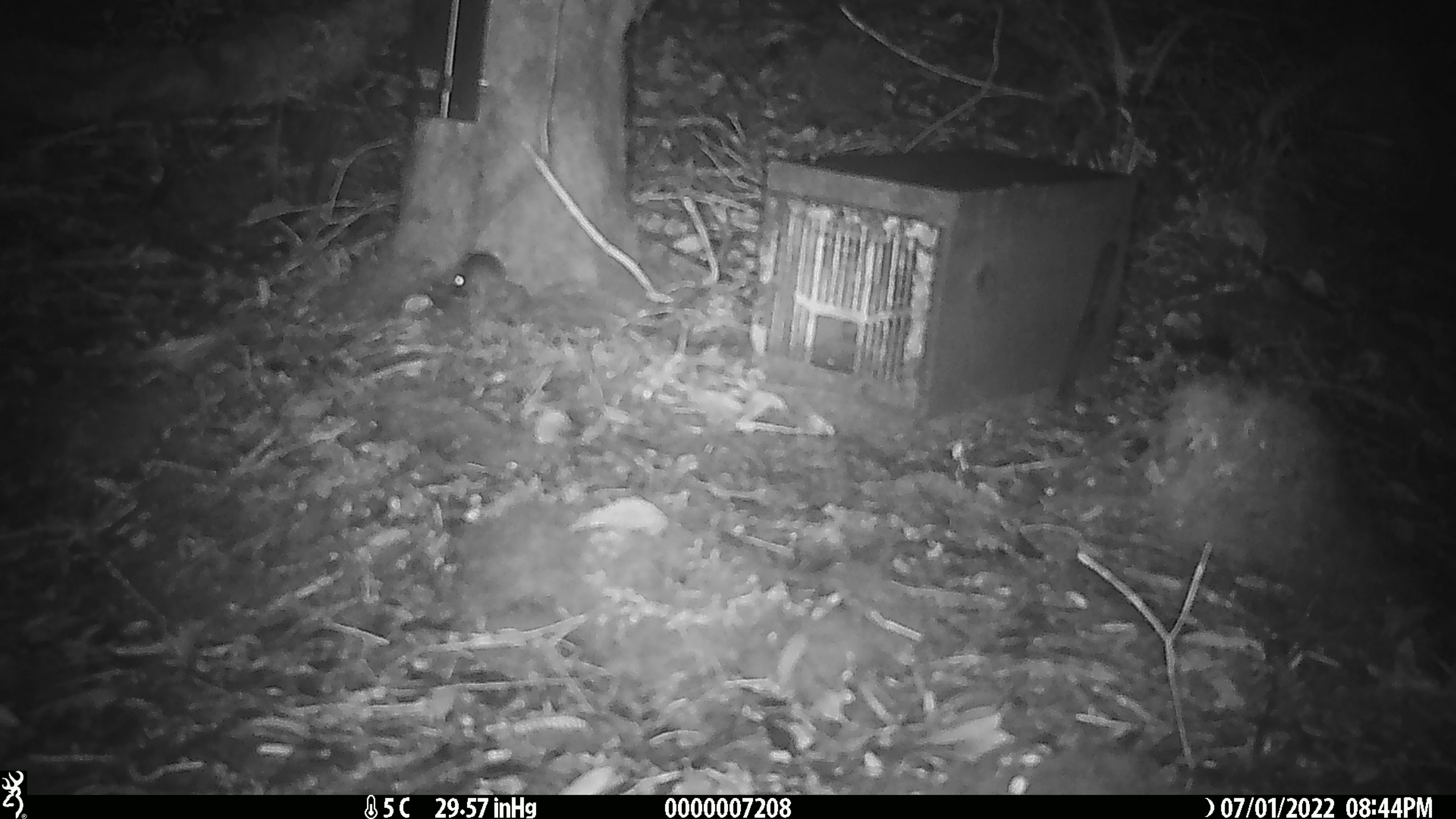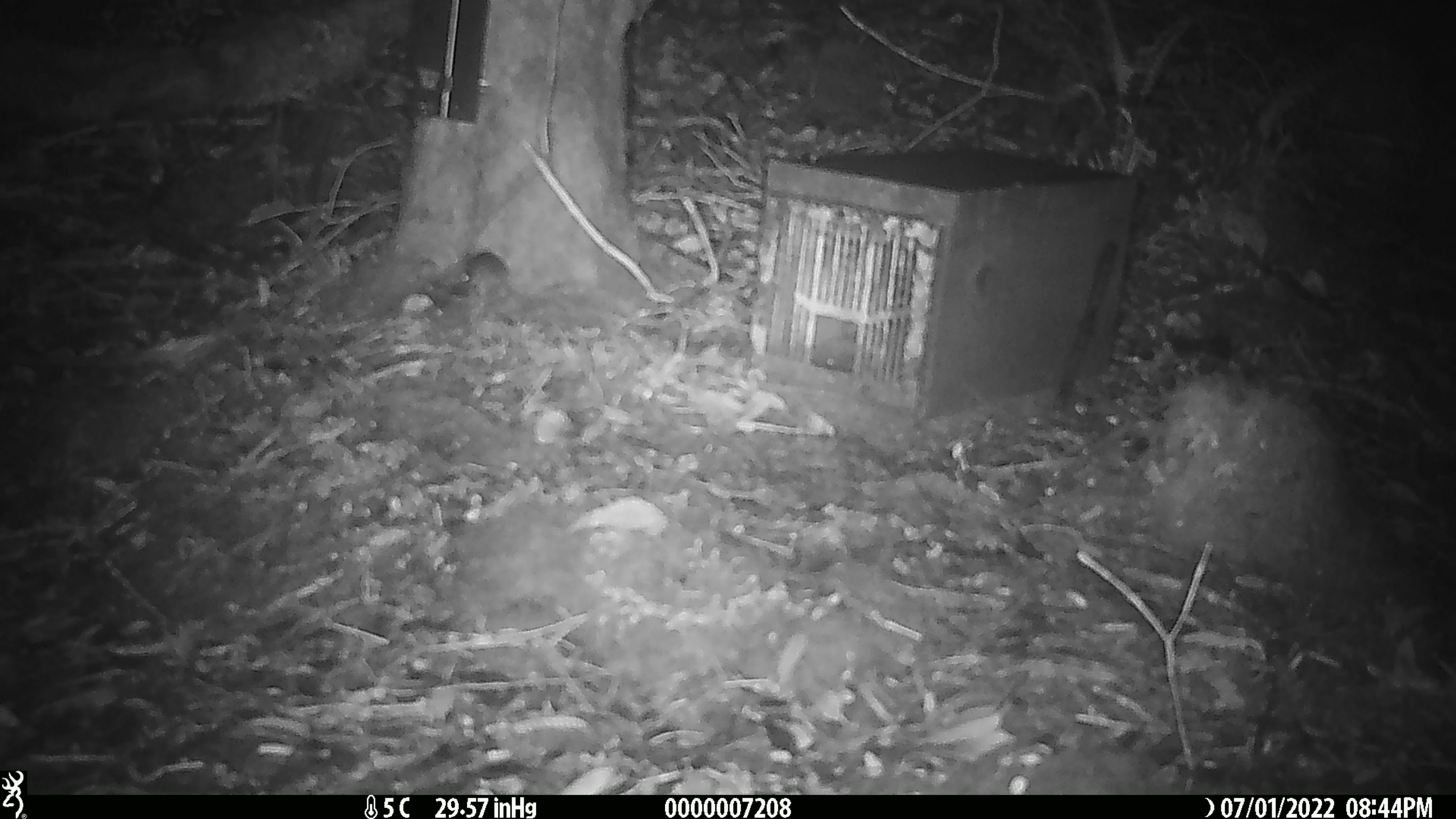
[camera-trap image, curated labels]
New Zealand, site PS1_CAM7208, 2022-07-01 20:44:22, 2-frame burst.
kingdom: Animalia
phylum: Chordata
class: Mammalia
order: Rodentia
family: Muridae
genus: Mus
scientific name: Mus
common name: mouse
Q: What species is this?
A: Mouse (Mus).